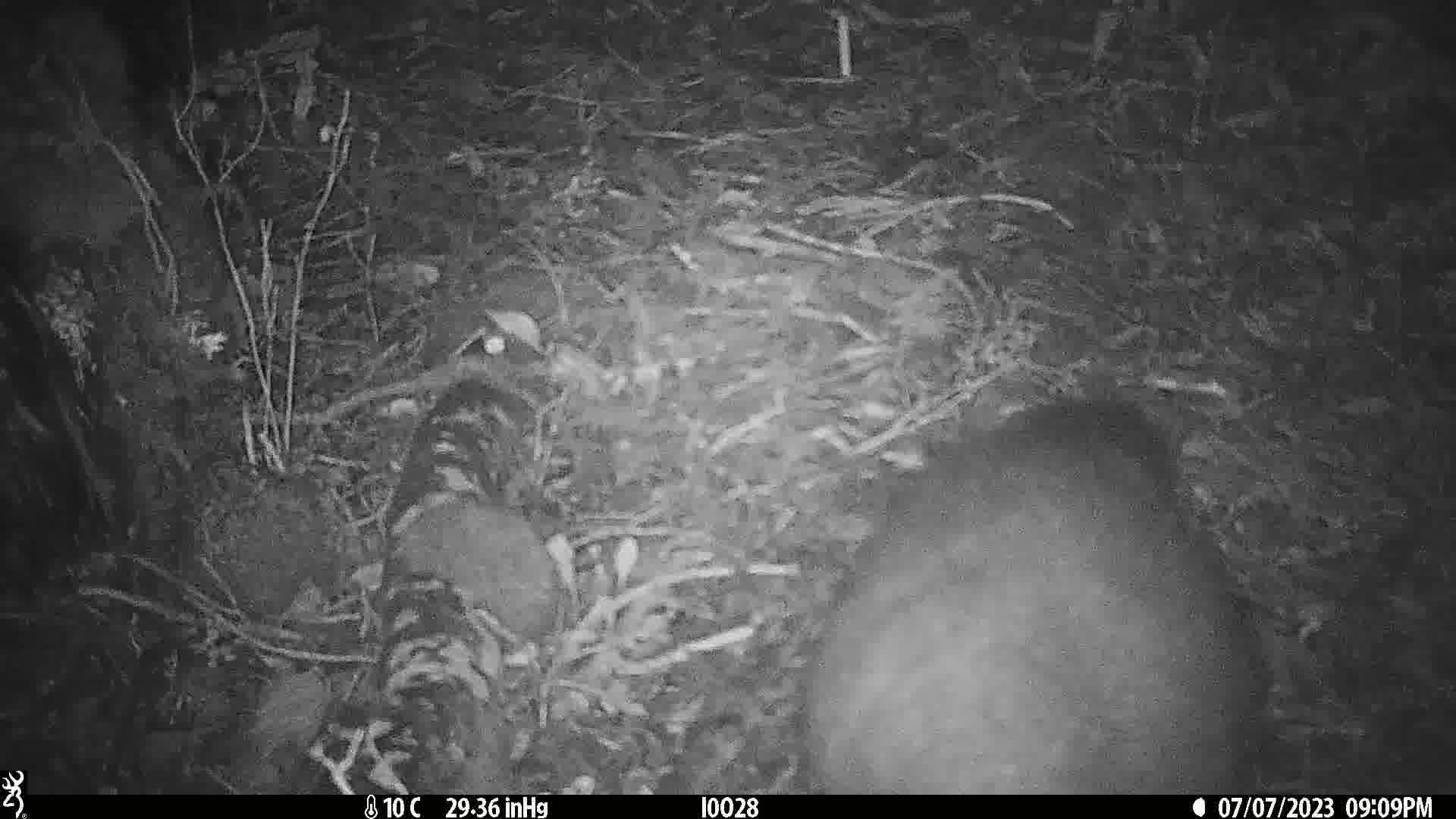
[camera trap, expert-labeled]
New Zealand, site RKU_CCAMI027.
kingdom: Animalia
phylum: Chordata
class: Mammalia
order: Diprotodontia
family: Phalangeridae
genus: Trichosurus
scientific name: Trichosurus vulpecula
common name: common brushtail possum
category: possum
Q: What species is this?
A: Possum (common brushtail possum) (Trichosurus vulpecula).